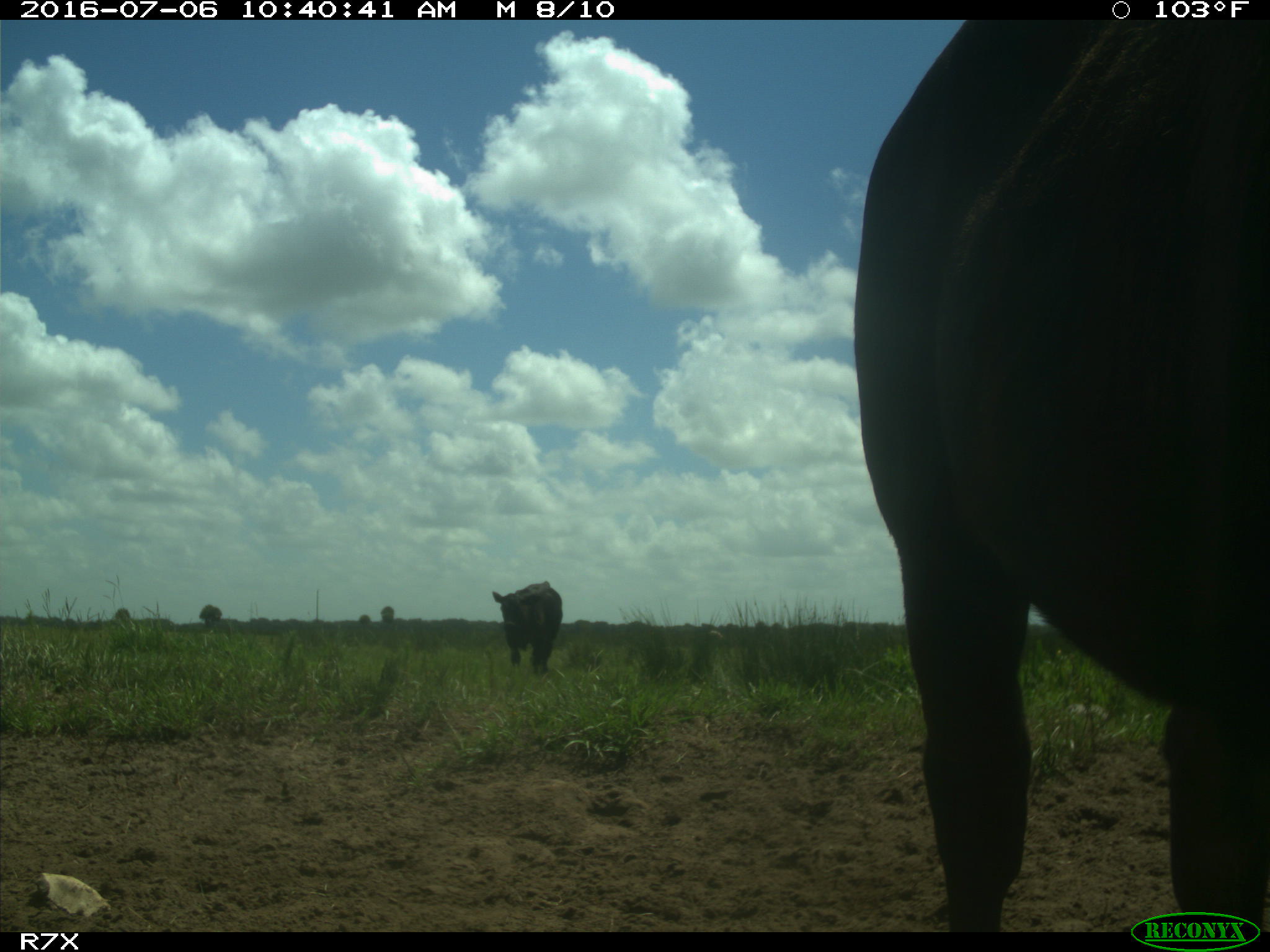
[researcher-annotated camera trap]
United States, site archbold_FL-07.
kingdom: Animalia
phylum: Chordata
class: Mammalia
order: Artiodactyla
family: Bovidae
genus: Bos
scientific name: Bos taurus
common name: domestic cow